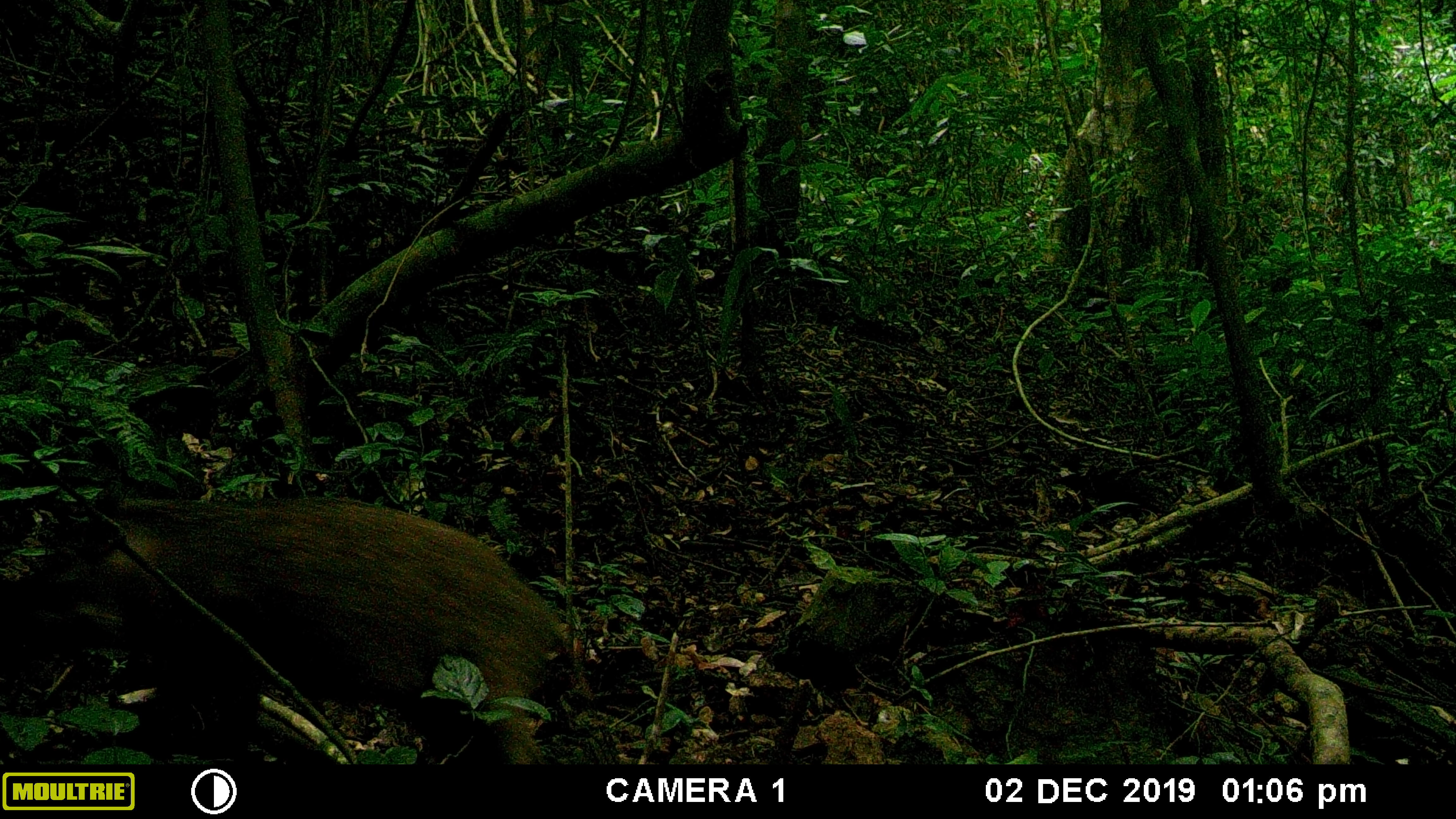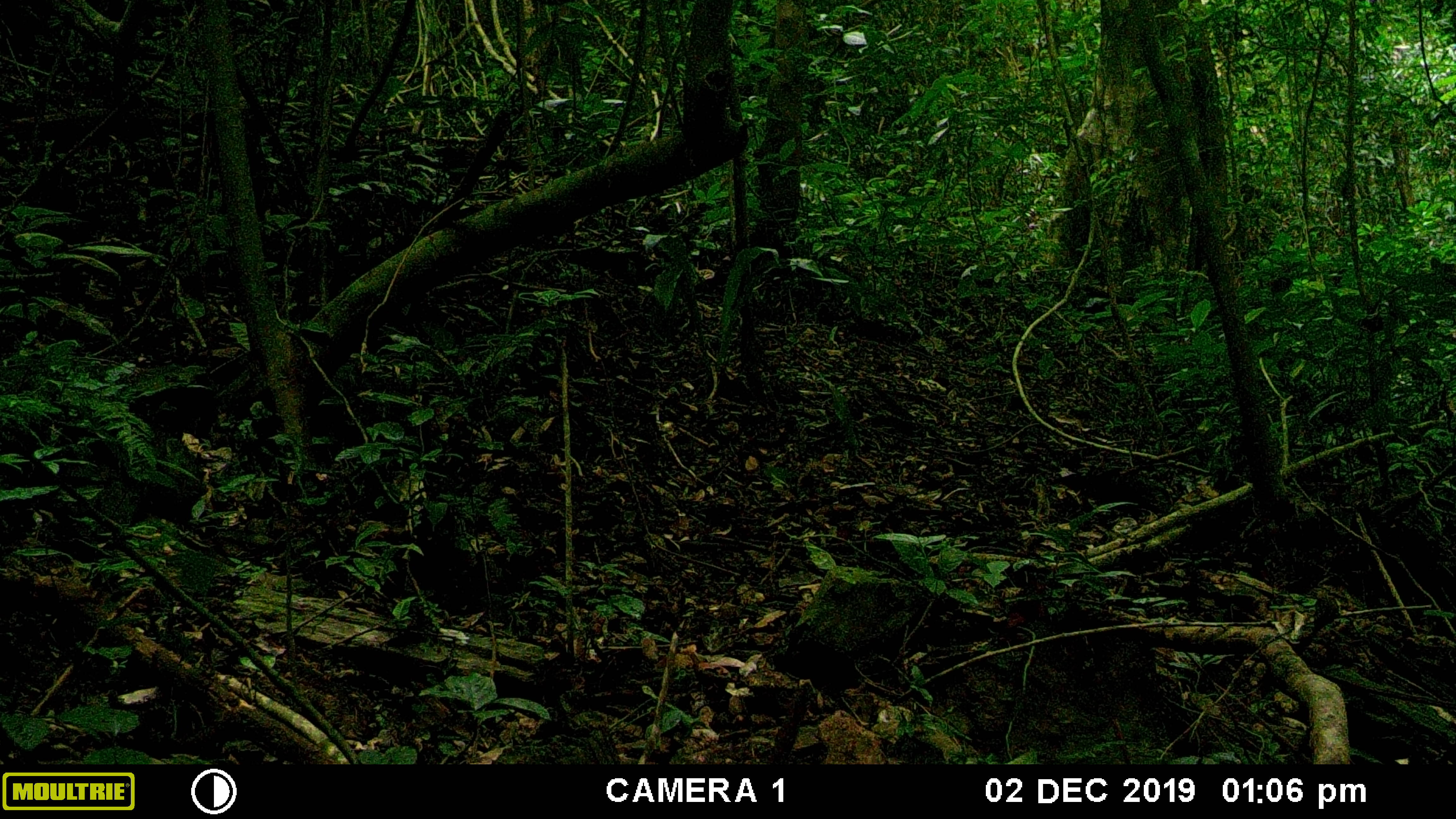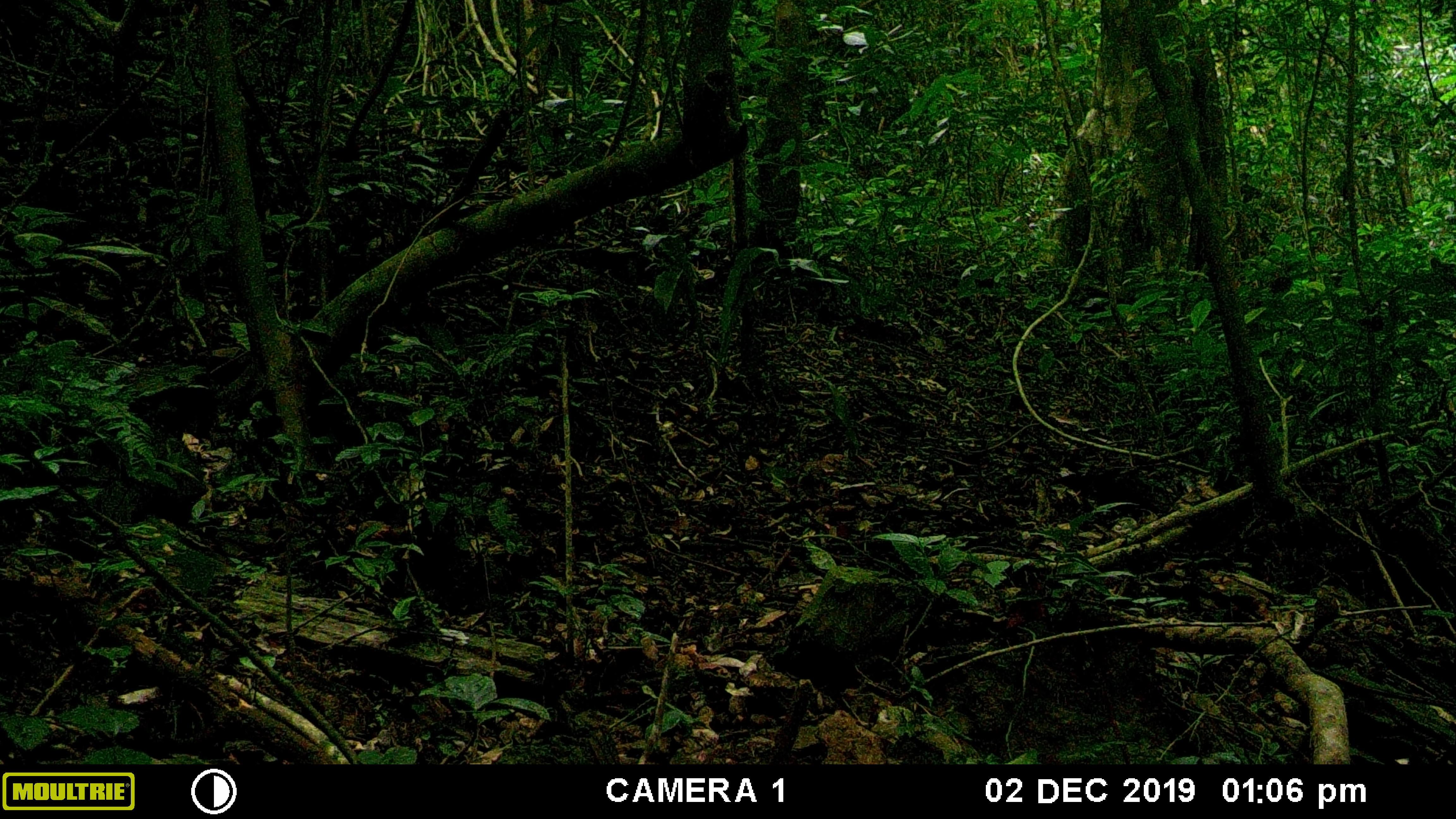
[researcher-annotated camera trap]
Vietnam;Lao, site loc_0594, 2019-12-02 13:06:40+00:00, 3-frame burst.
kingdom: Animalia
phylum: Chordata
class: Mammalia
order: Artiodactyla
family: Suidae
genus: Sus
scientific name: Sus scrofa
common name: eurasian wild pig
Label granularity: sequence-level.